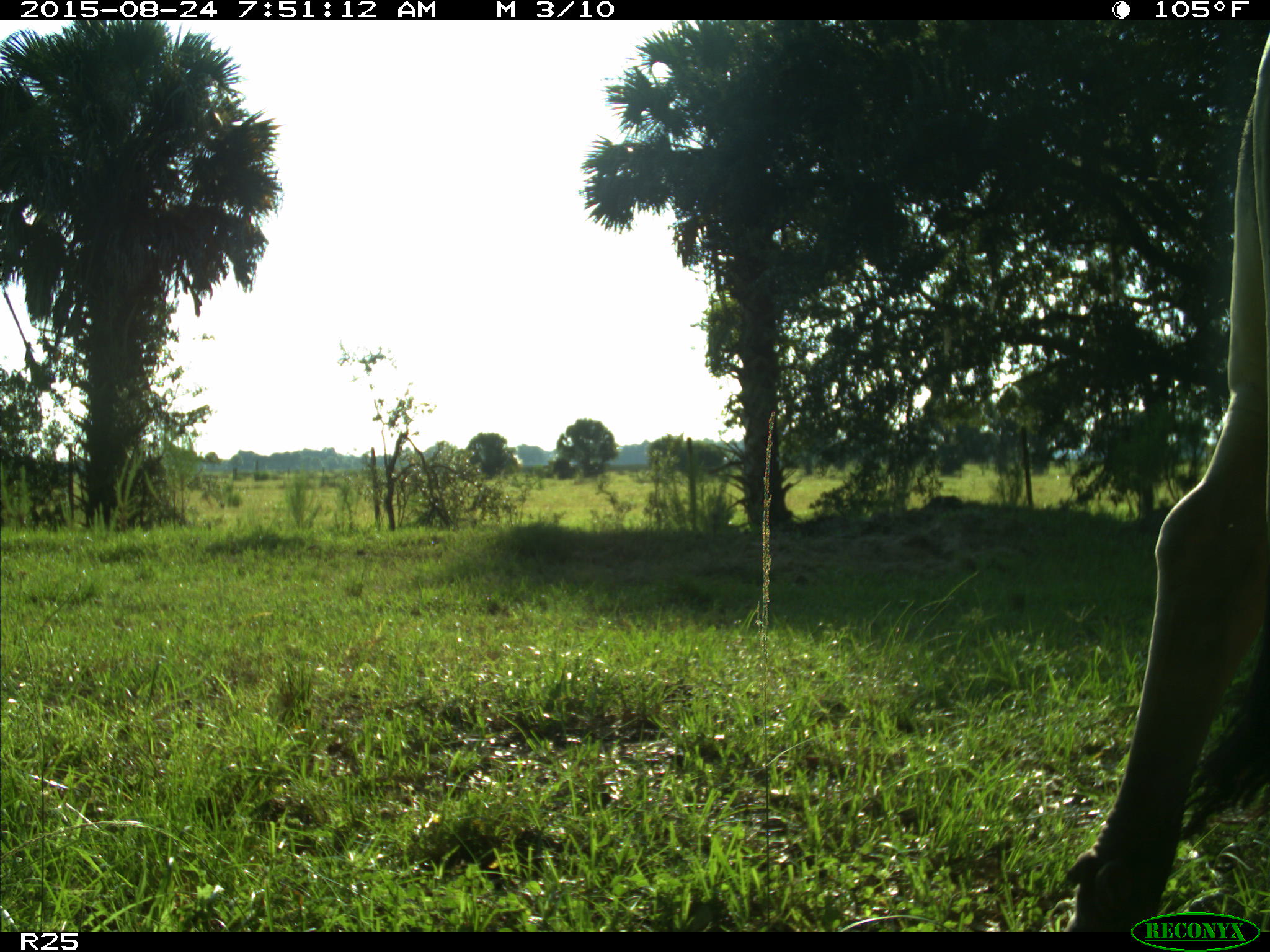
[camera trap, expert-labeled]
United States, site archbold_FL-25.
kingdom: Animalia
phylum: Chordata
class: Mammalia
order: Artiodactyla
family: Bovidae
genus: Bos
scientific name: Bos taurus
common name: domestic cow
Bos taurus (domestic cow).